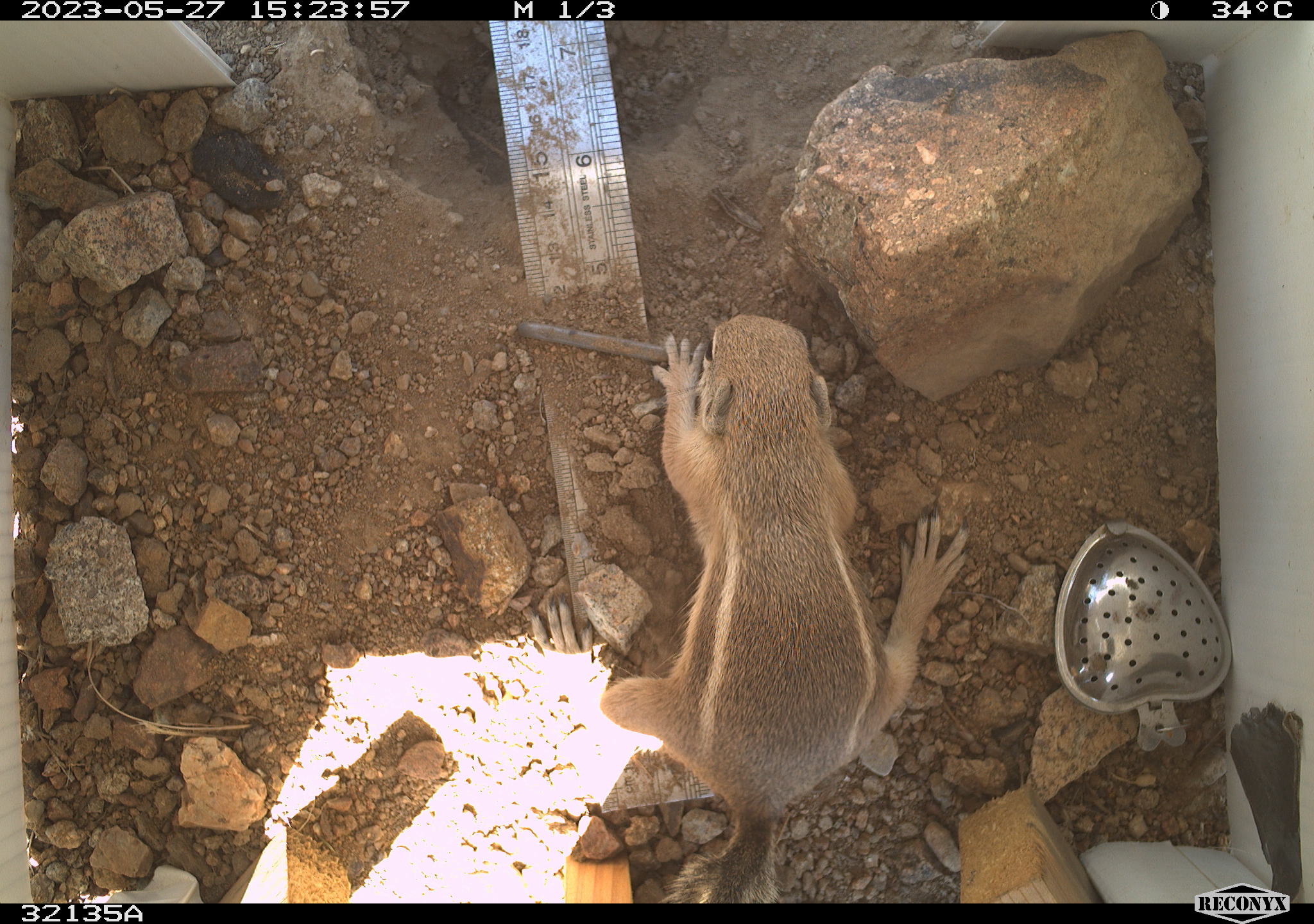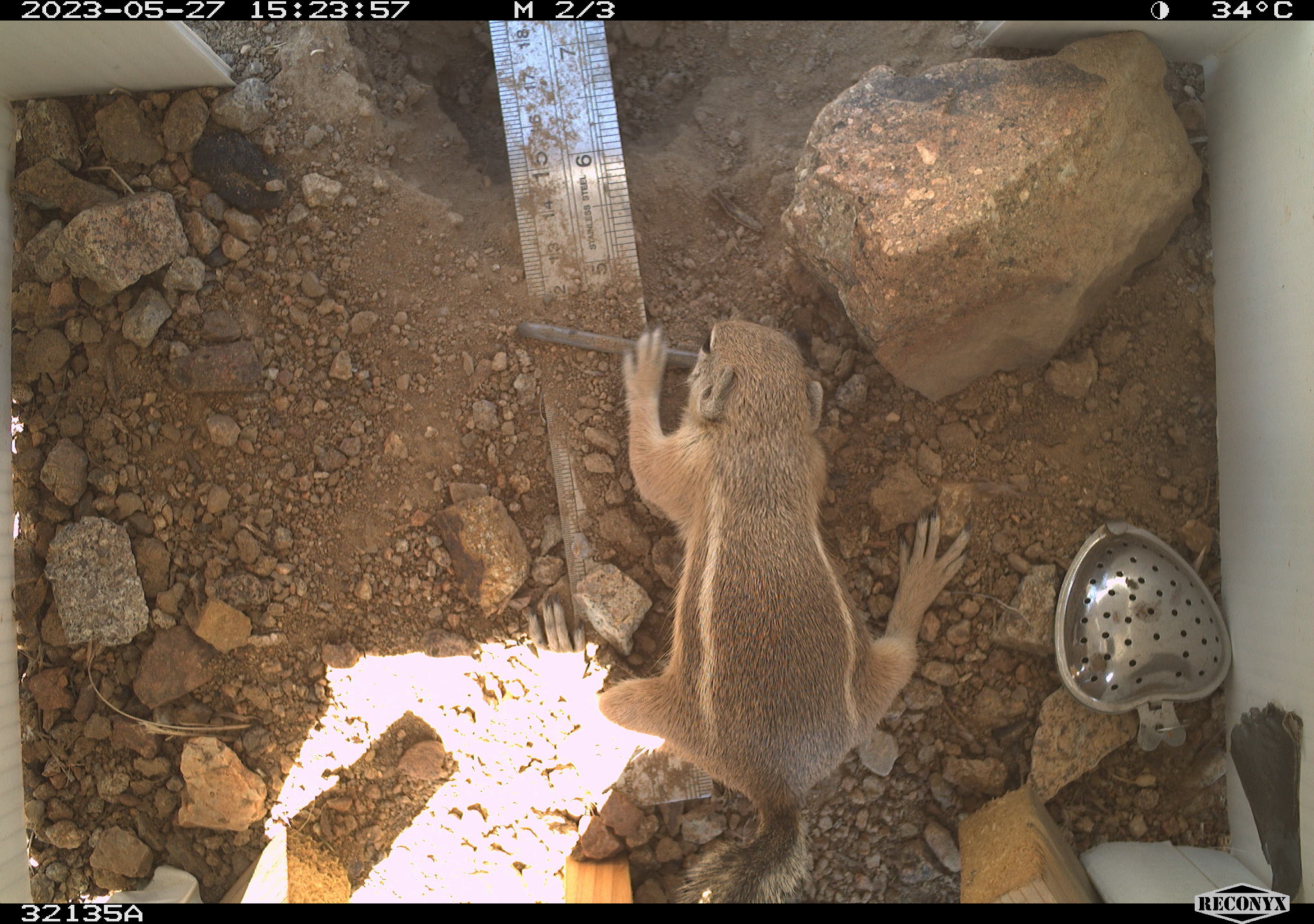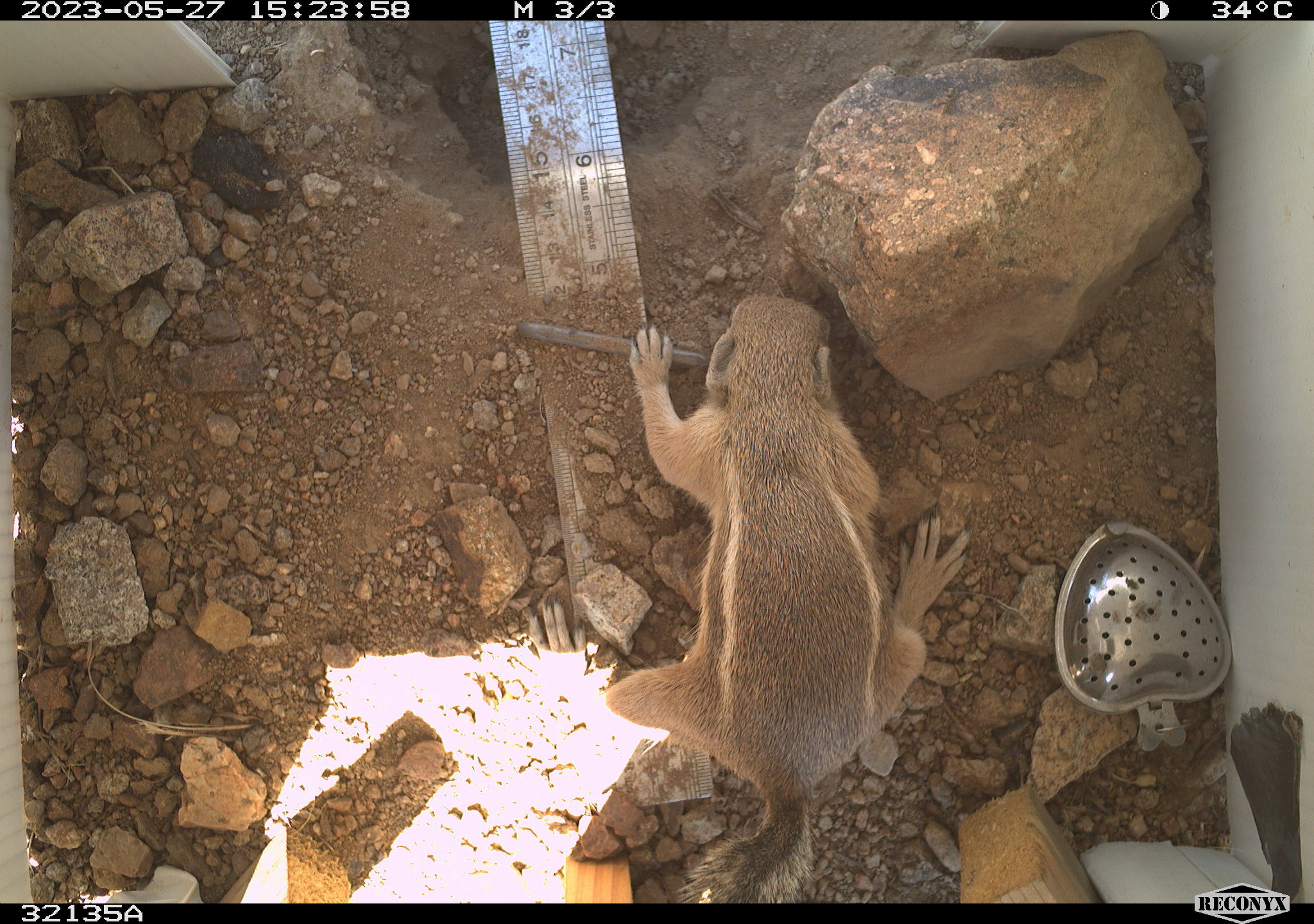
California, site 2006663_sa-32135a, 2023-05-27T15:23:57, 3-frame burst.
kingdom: Animalia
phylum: Chordata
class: Mammalia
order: Rodentia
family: Sciuridae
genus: Ammospermophilus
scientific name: Ammospermophilus leucurus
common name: white-tailed antelope squirrel